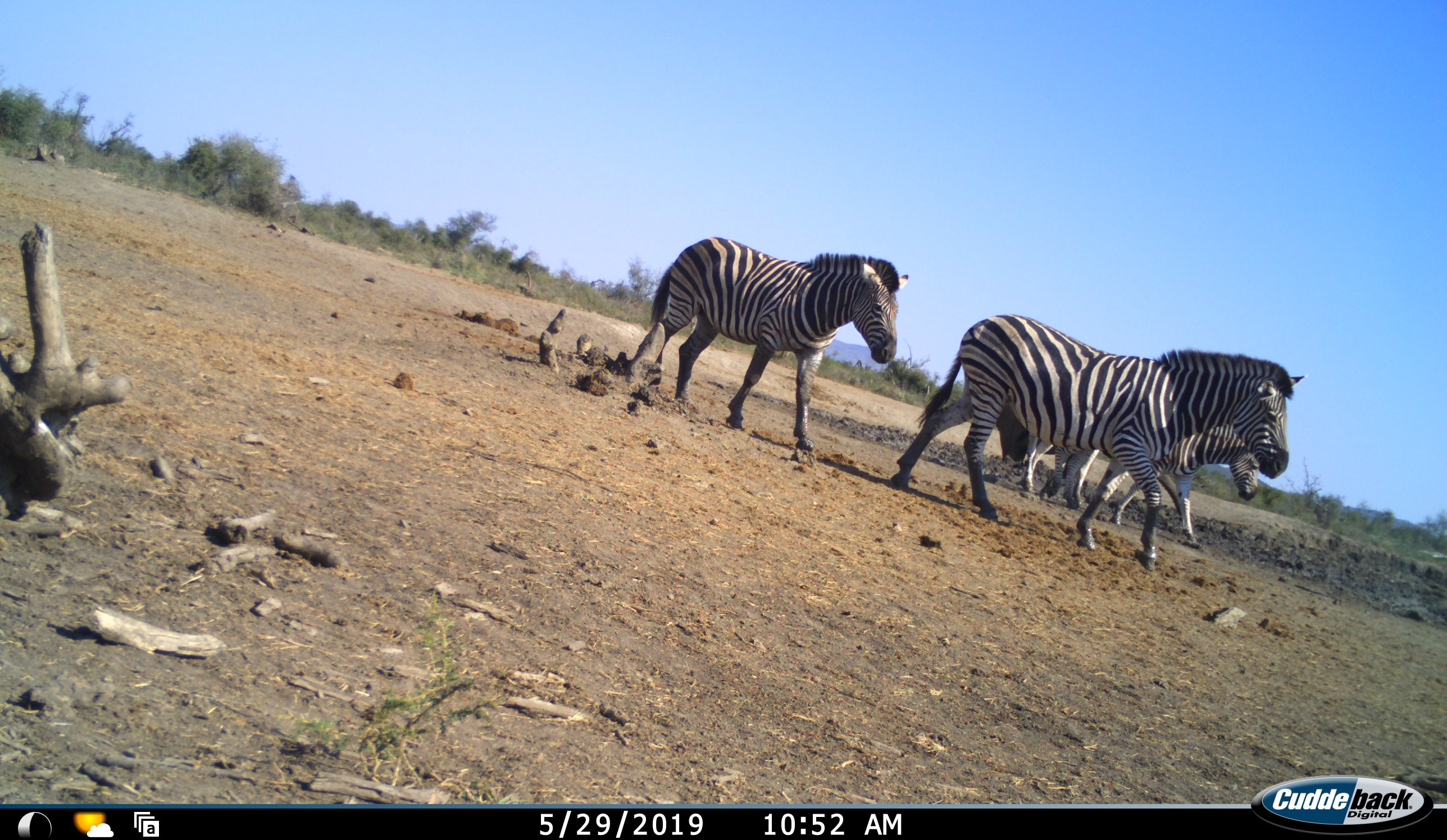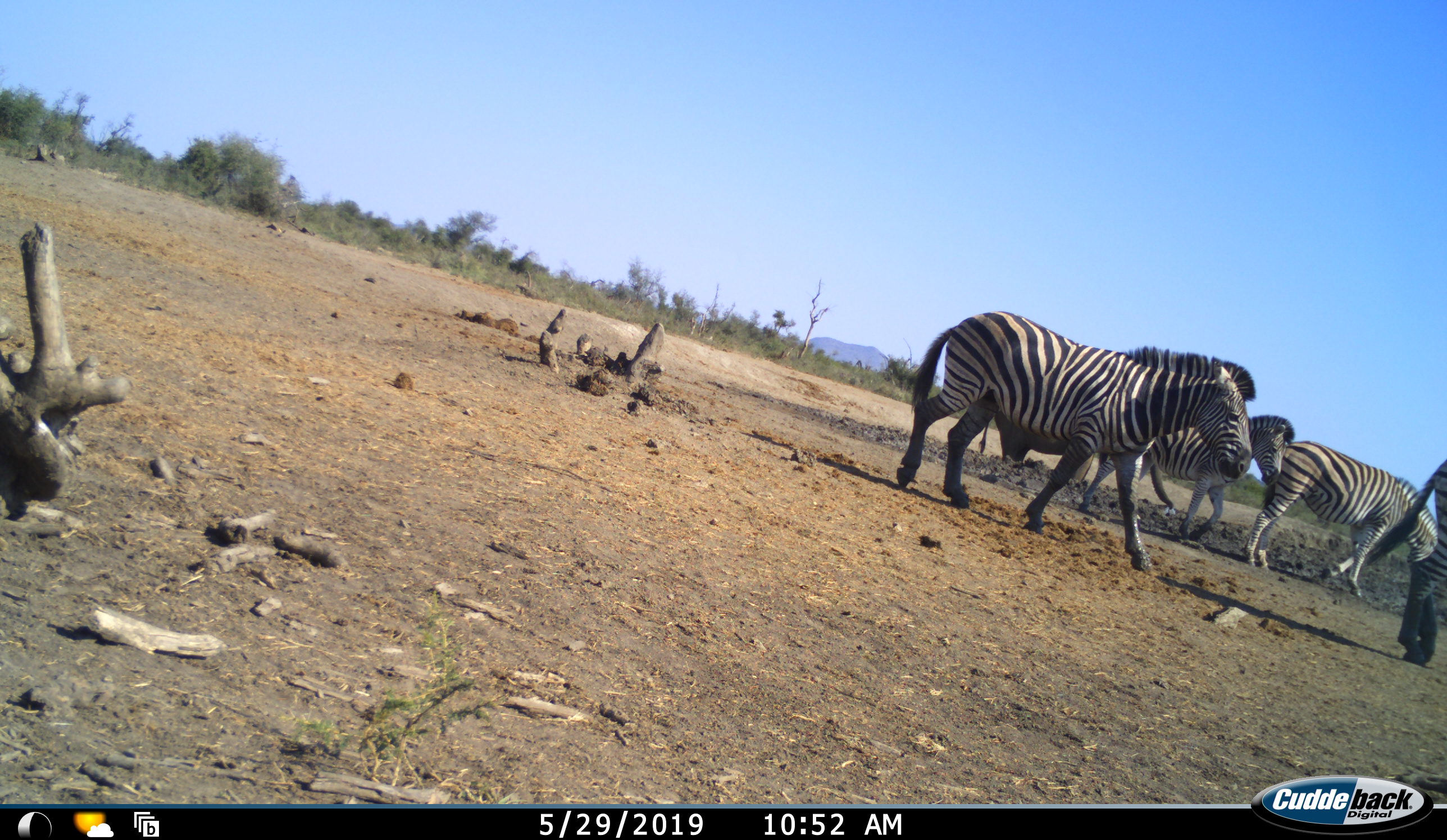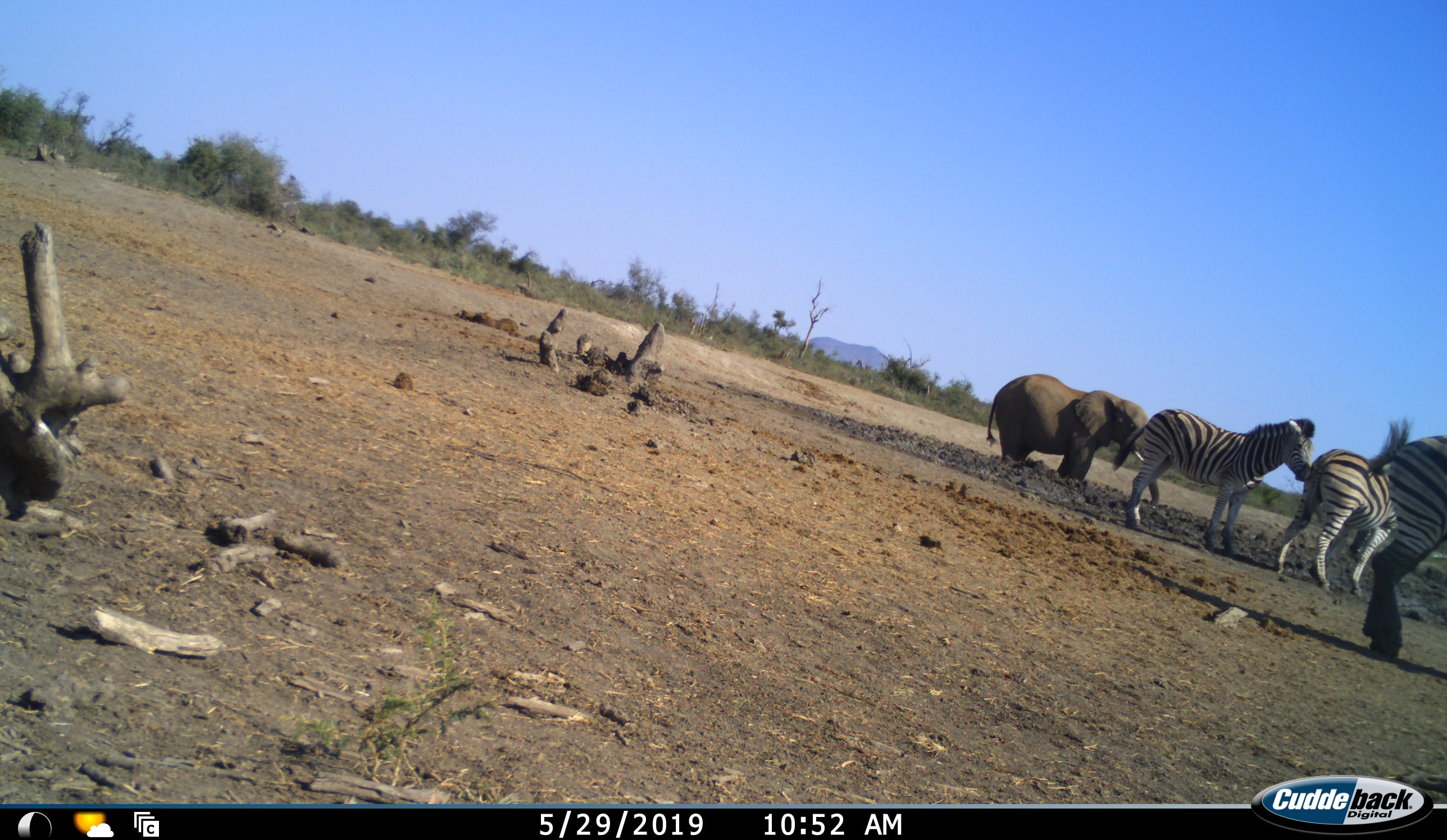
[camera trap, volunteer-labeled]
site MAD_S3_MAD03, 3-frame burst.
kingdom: Animalia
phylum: Chordata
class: Mammalia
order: Proboscidea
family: Elephantidae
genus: Loxodonta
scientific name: Loxodonta africana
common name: african bush elephant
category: elephant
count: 1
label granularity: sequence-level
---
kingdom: Animalia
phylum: Chordata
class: Mammalia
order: Perissodactyla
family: Equidae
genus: Equus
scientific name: Equus quagga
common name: plains zebra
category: zebraplains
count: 4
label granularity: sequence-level